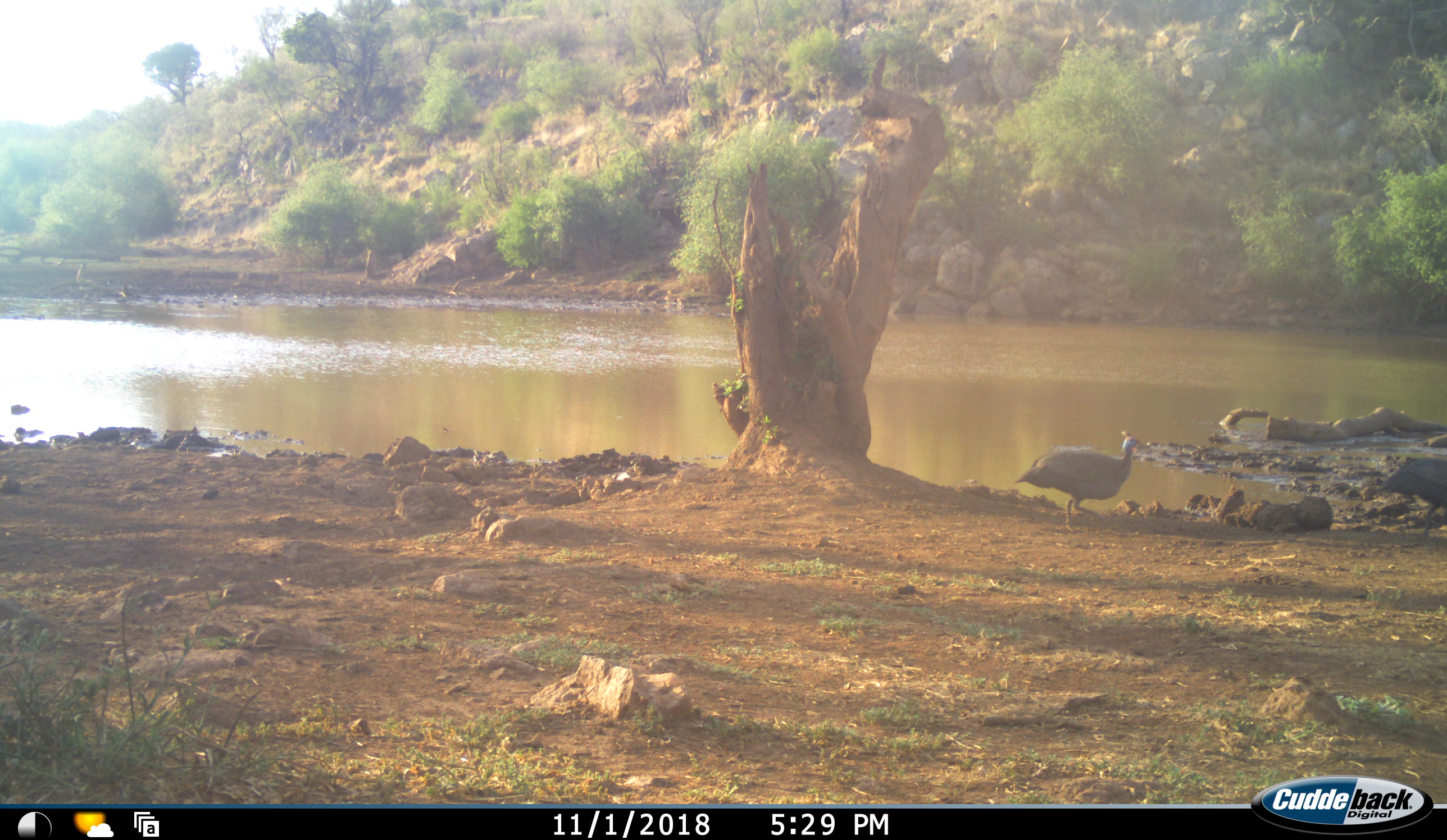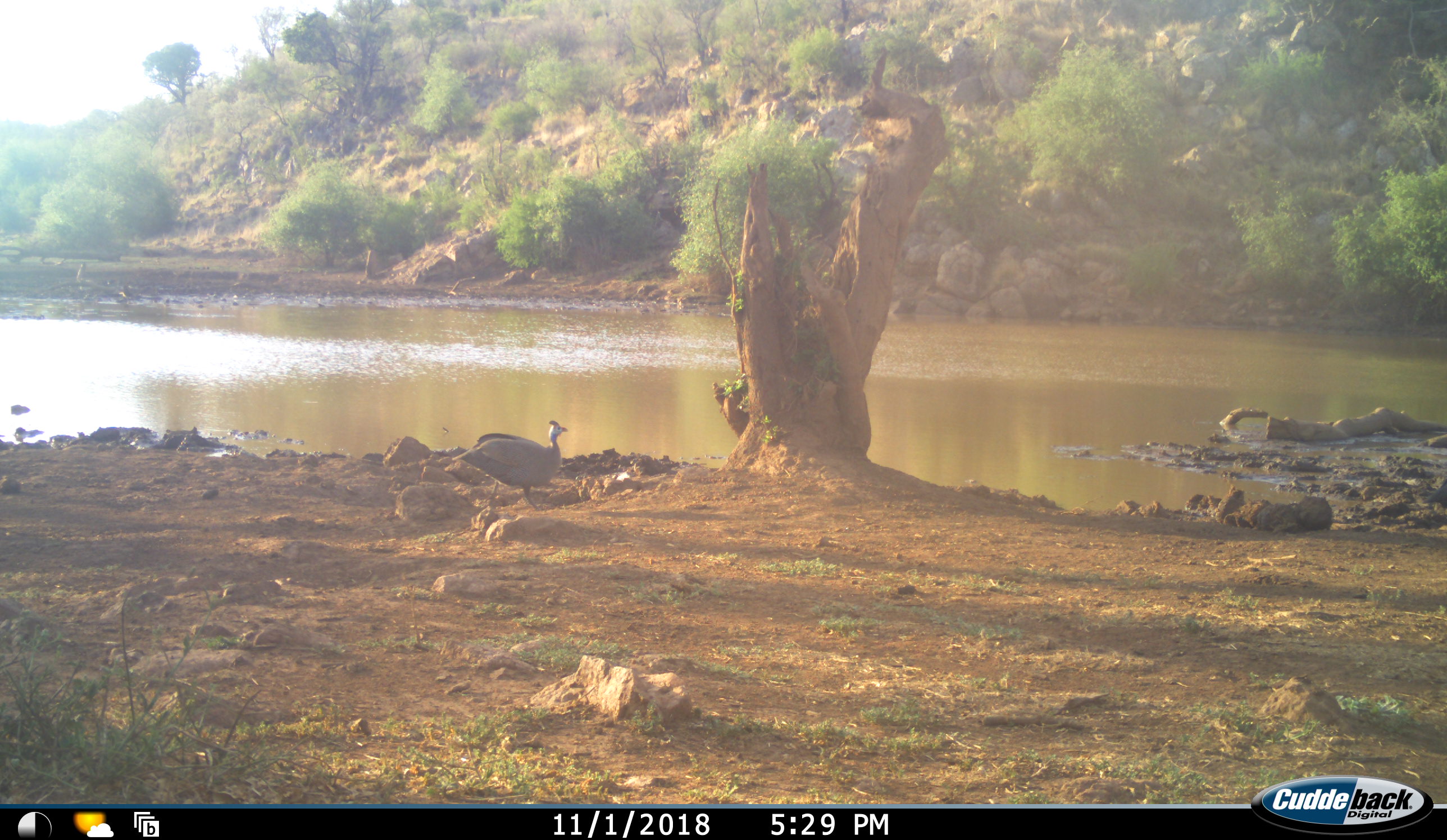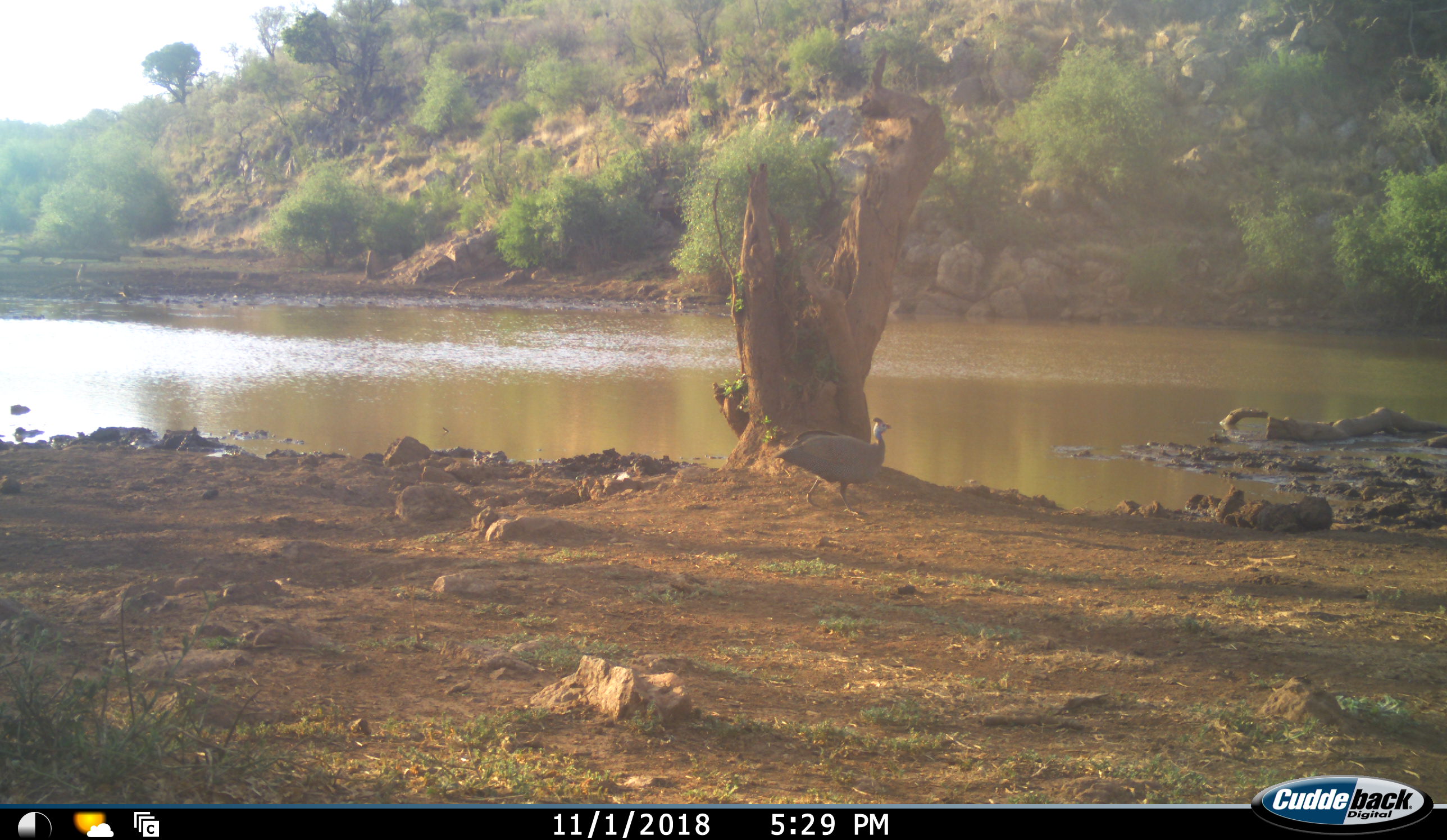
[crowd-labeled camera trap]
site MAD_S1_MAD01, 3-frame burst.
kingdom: Animalia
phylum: Chordata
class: Aves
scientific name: Aves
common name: bird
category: birdother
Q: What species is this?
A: Birdother (bird) (Aves).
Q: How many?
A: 2.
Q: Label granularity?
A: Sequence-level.